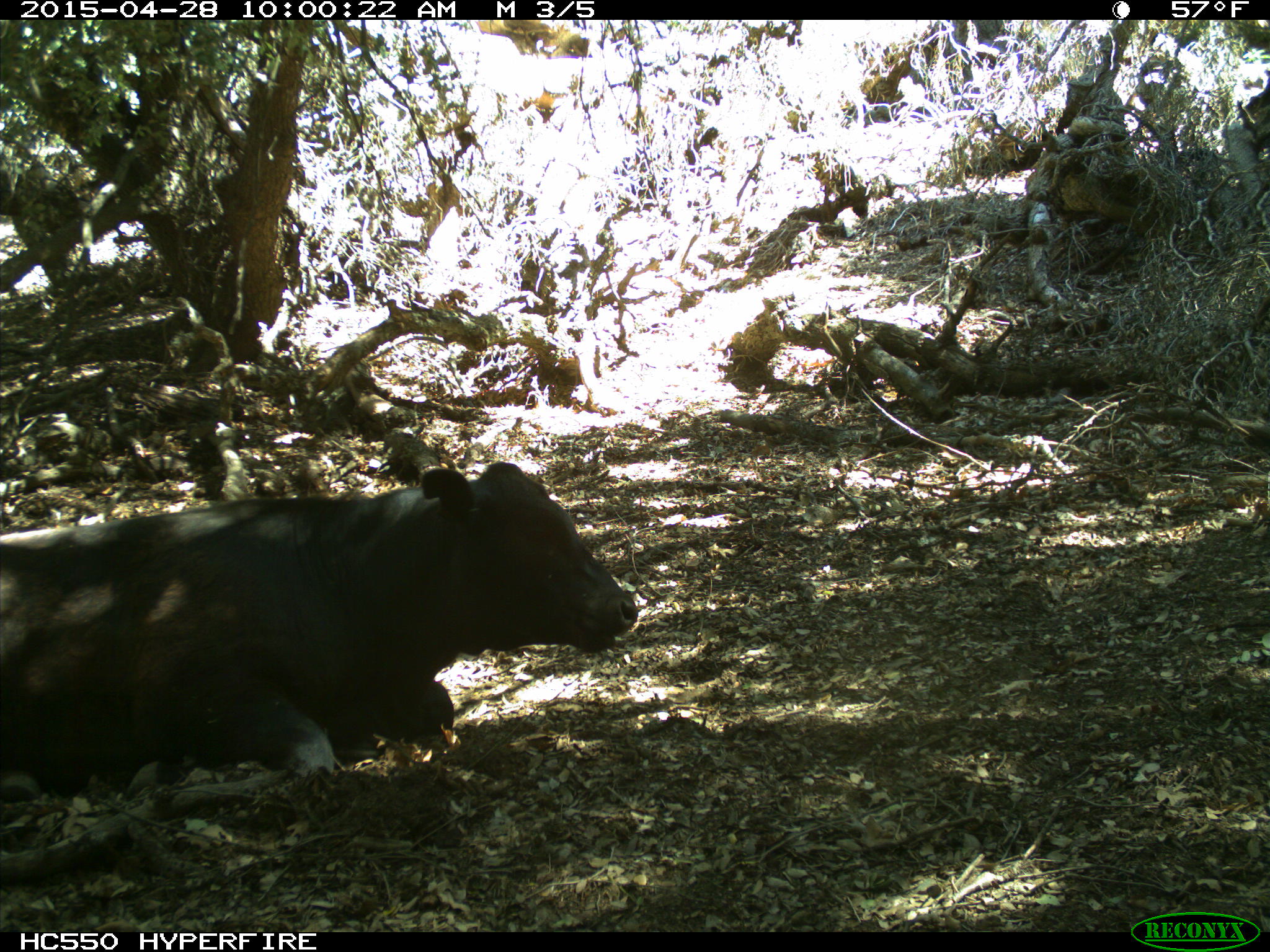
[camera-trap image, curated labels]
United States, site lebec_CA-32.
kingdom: Animalia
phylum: Chordata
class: Mammalia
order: Artiodactyla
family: Bovidae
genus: Bos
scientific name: Bos taurus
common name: domestic cow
Bos taurus (domestic cow).